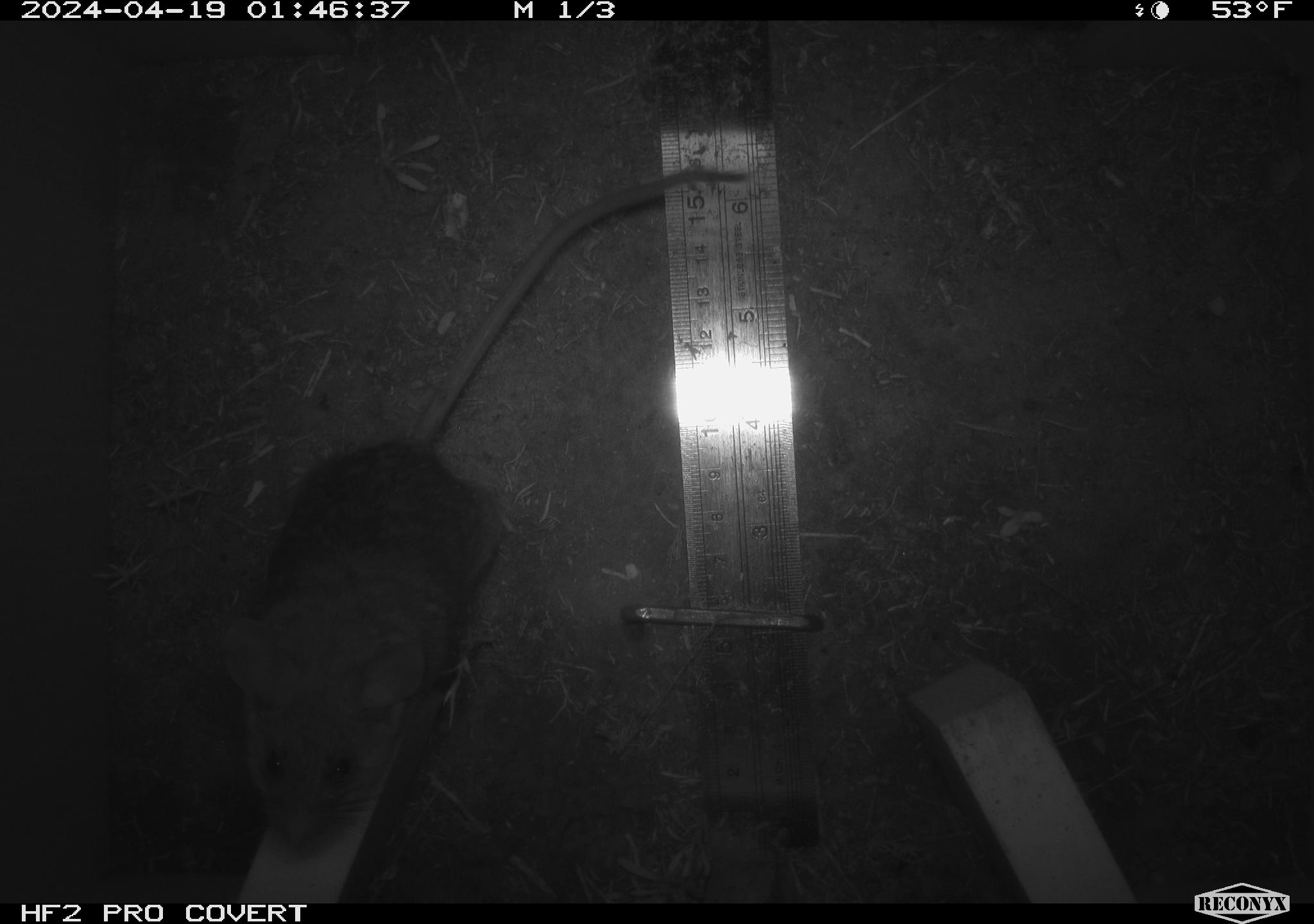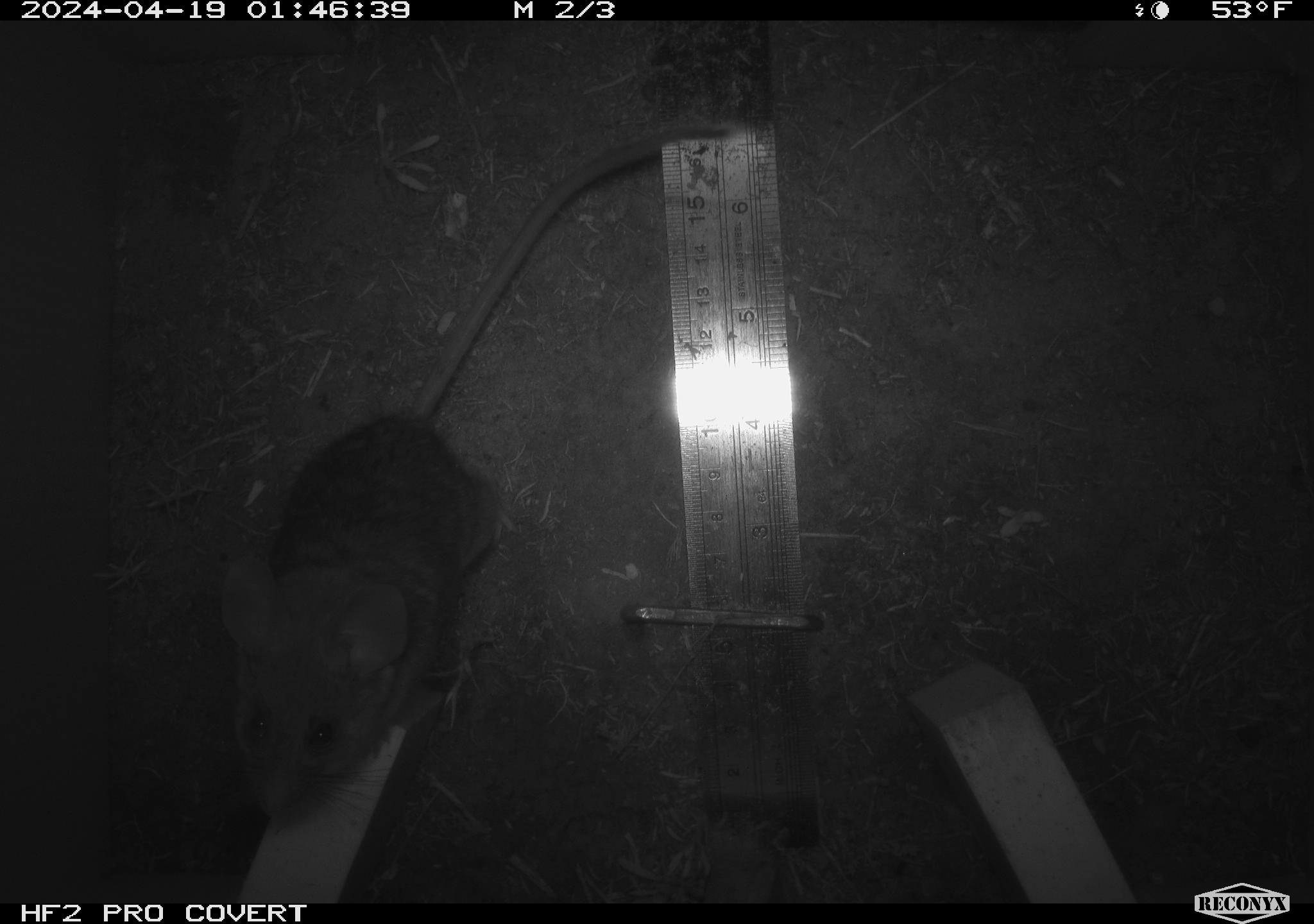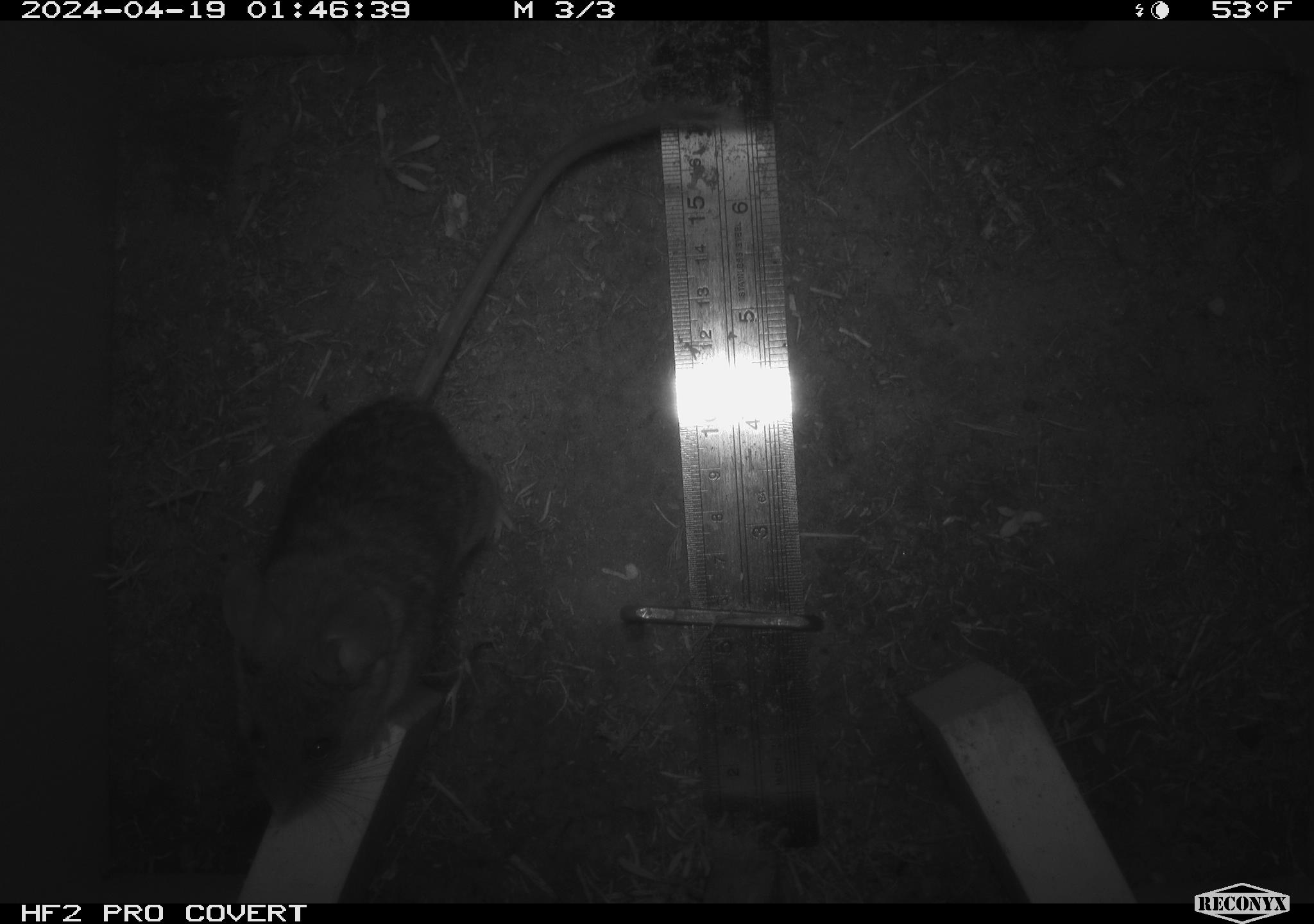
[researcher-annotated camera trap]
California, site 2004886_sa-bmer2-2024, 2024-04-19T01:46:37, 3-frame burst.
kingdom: Animalia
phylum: Chordata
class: Mammalia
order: Rodentia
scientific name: Rodentia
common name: woodrat or rat or mouse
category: woodrat or rat or mouse species